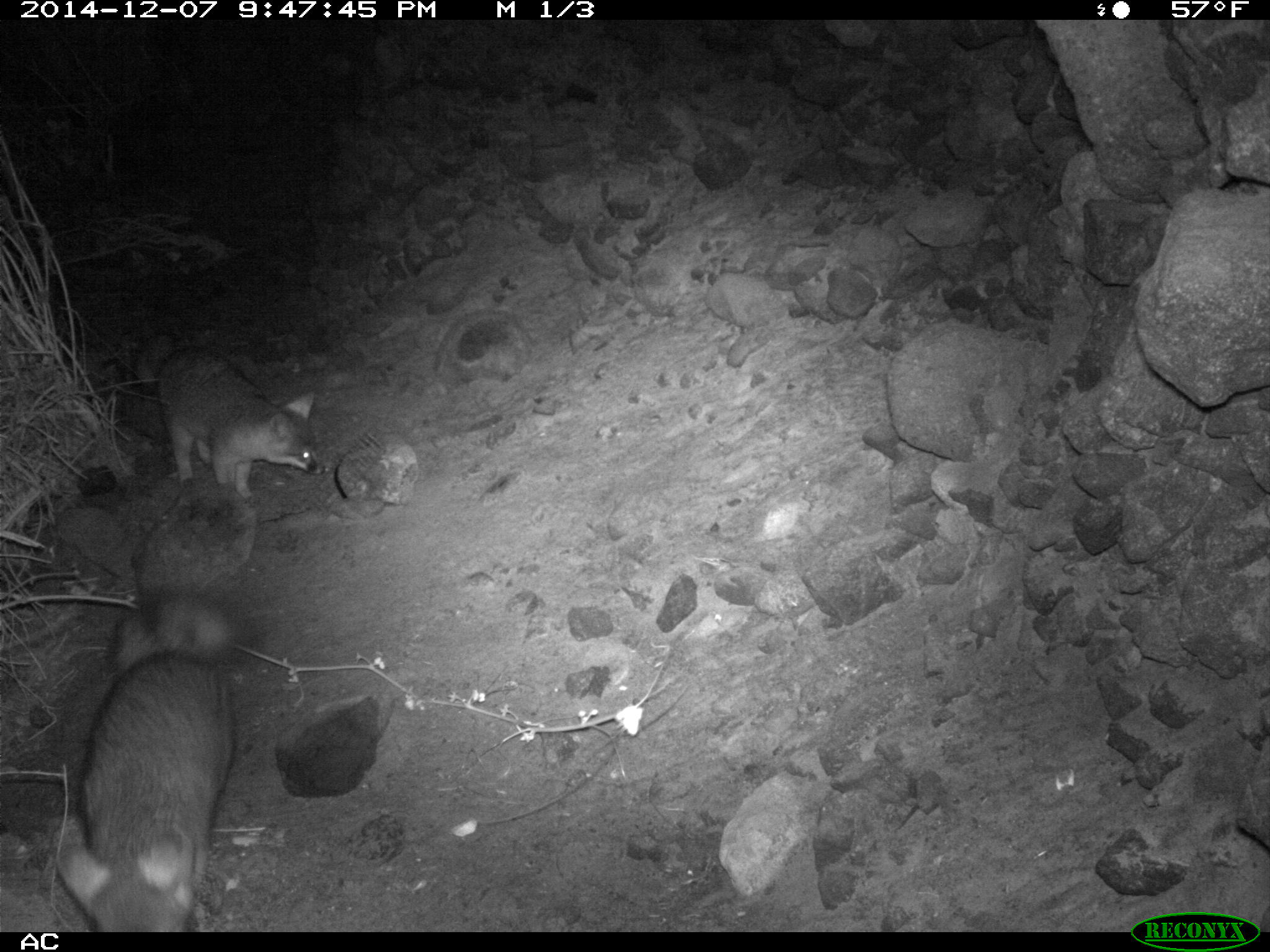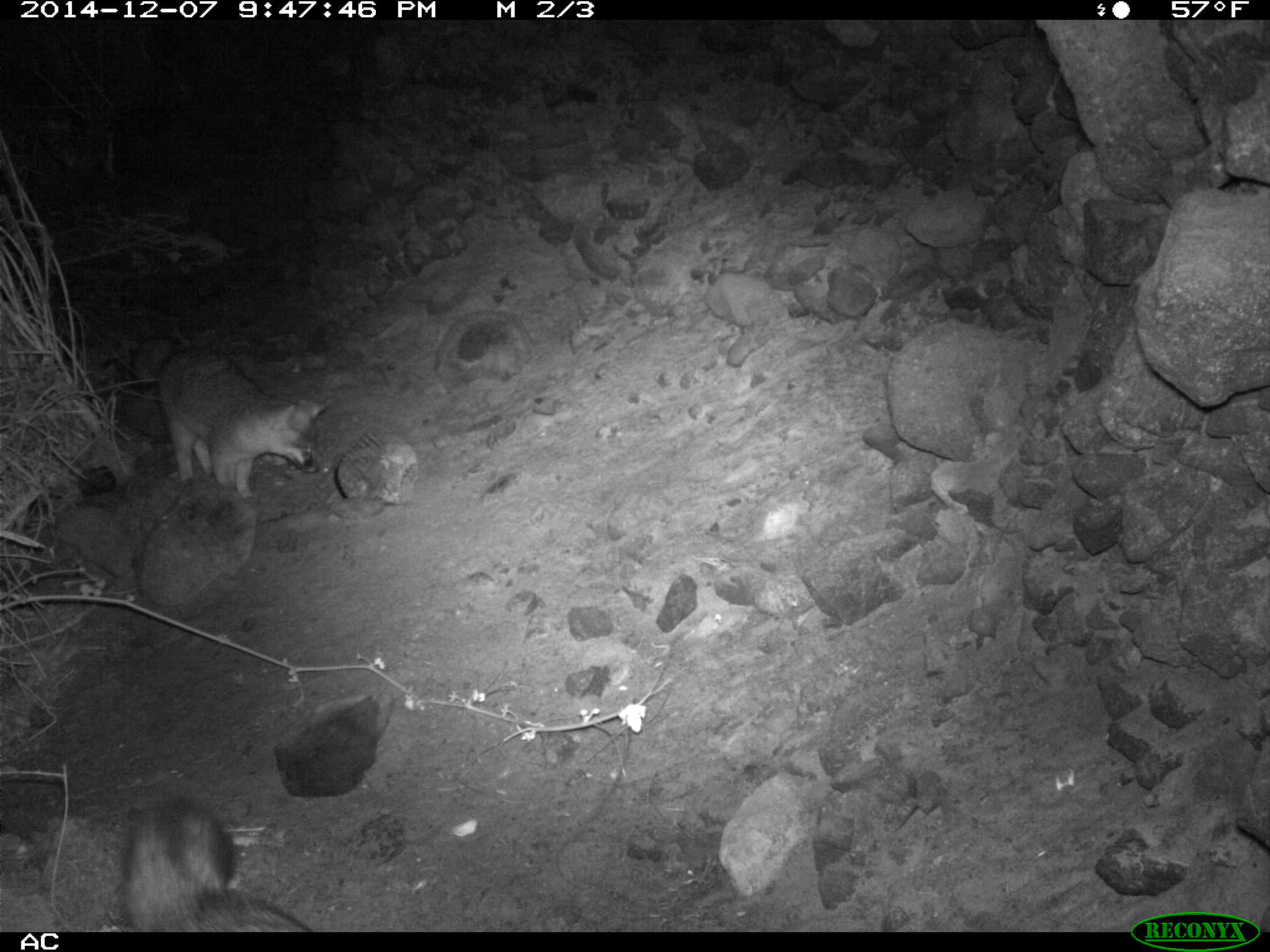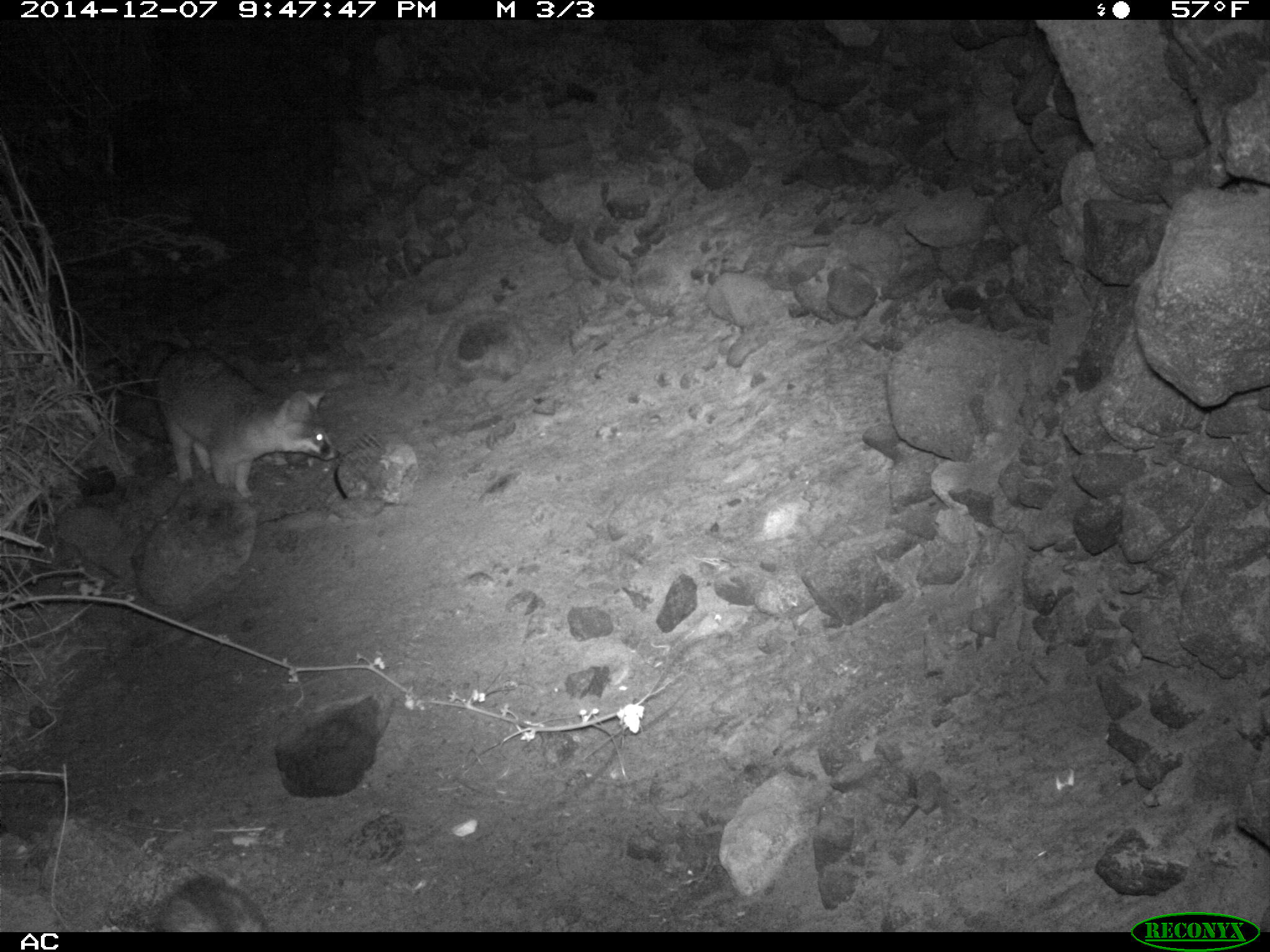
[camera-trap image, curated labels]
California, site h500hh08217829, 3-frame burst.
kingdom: Animalia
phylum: Chordata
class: Mammalia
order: Carnivora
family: Canidae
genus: Urocyon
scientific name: Urocyon littoralis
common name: island fox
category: fox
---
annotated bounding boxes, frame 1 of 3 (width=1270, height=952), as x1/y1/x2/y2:
fox: 53/586/245/931; 134/330/323/503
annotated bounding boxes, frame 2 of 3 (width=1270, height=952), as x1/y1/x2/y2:
fox: 133/337/326/503; 120/801/311/932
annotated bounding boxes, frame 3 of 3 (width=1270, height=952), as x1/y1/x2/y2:
fox: 143/342/340/500